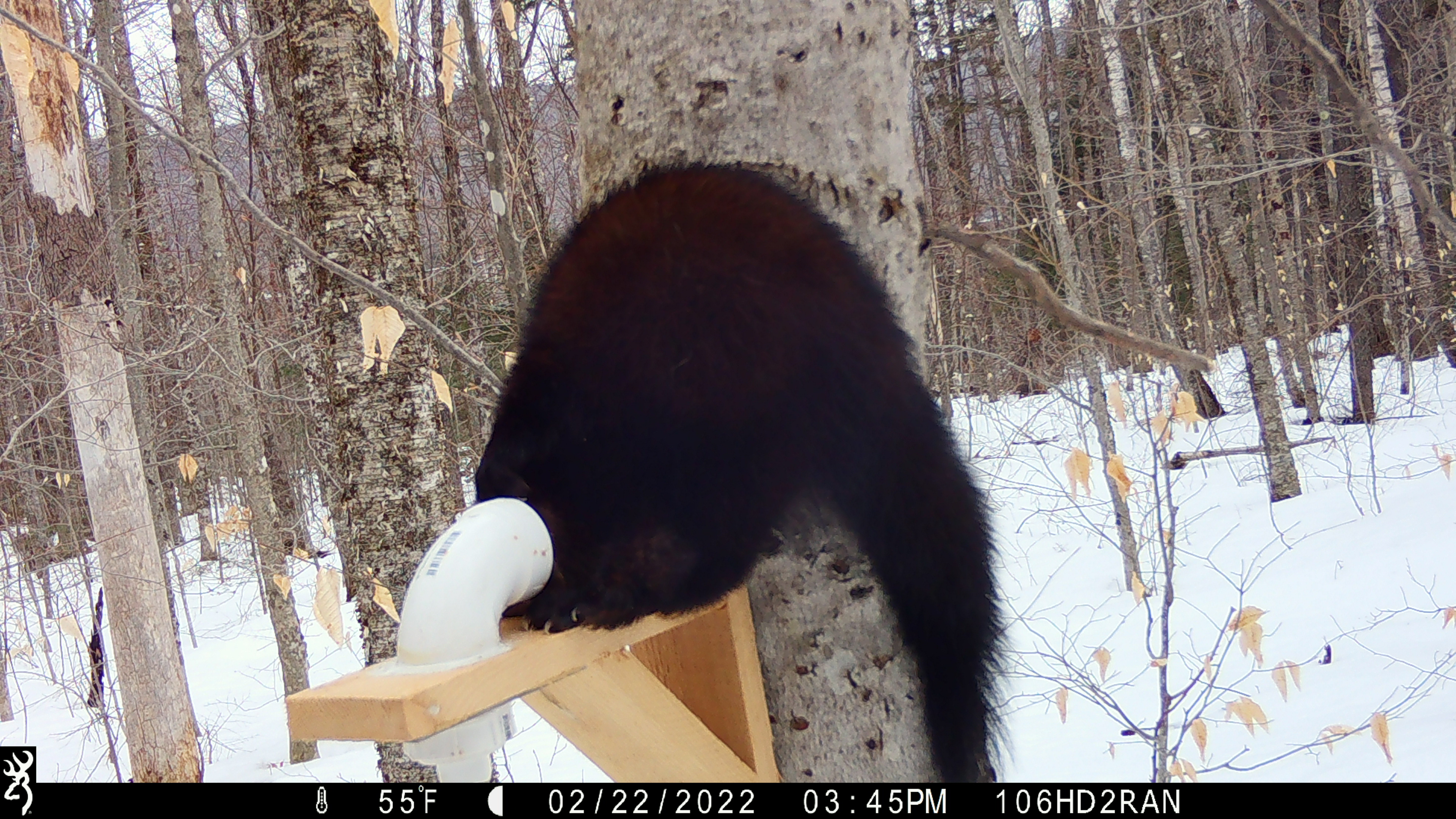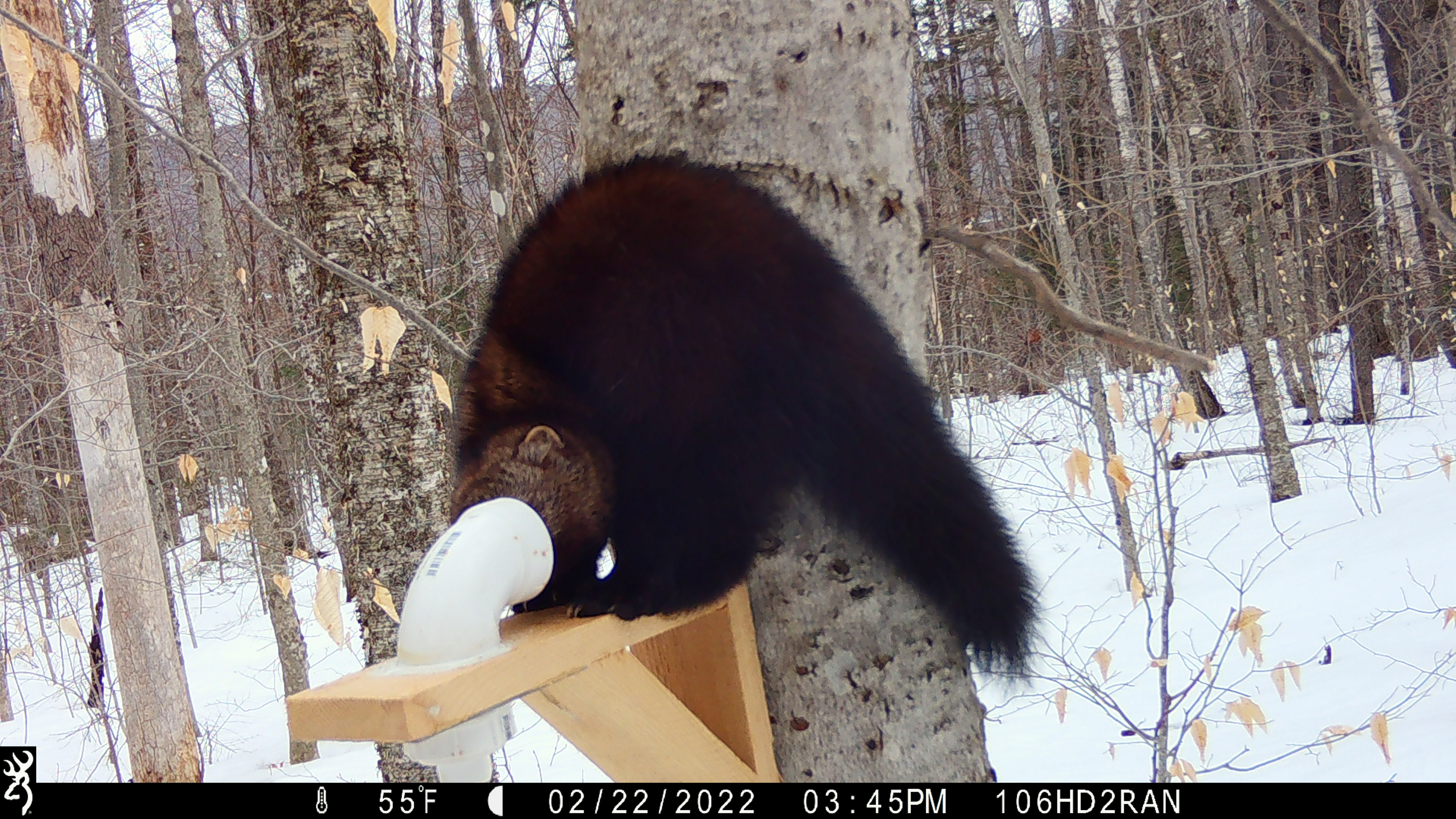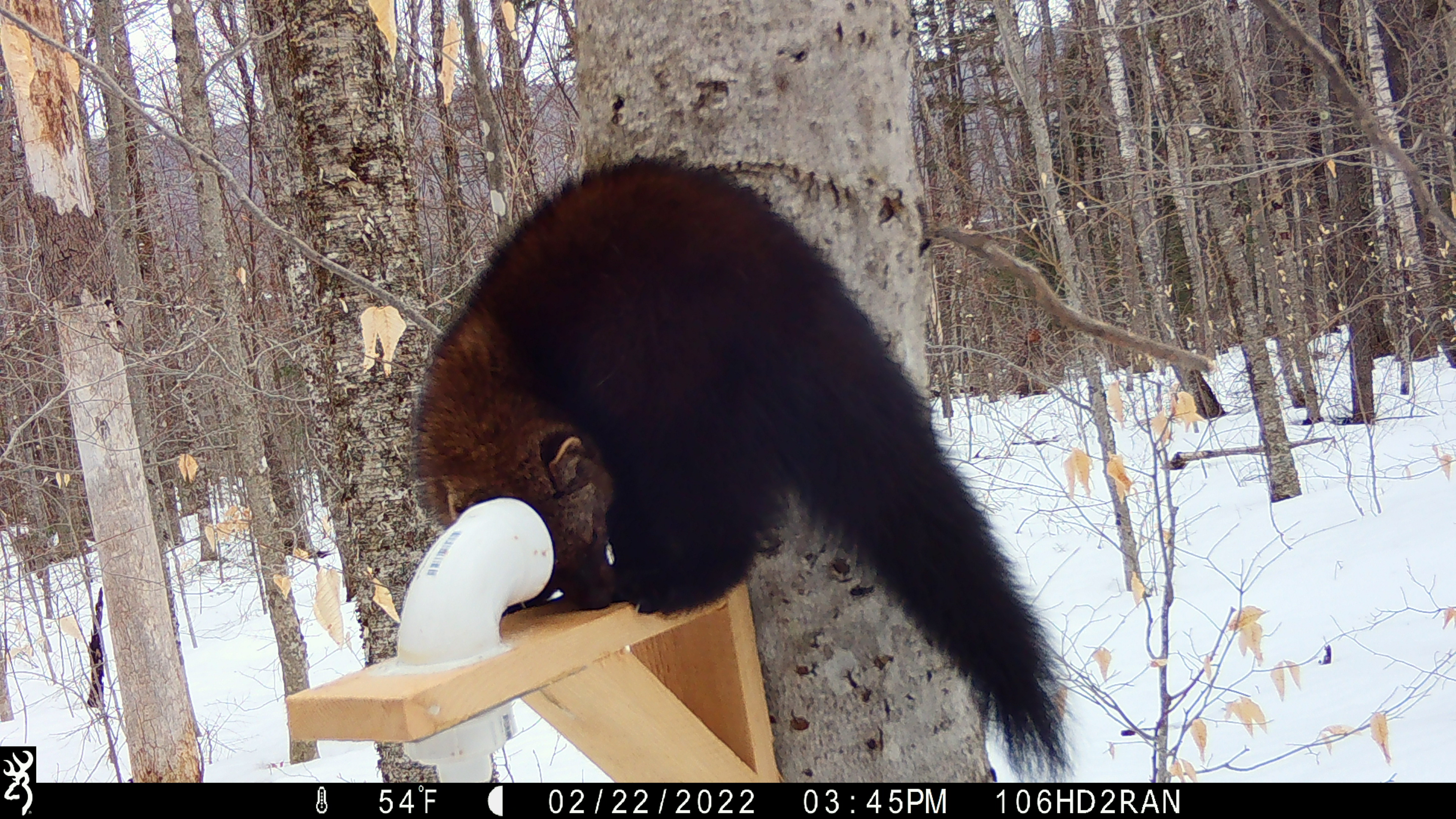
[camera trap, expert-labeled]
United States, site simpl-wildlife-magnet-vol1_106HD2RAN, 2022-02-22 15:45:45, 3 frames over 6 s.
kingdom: Animalia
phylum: Chordata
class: Mammalia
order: Carnivora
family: Mustelidae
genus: Pekania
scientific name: Pekania pennanti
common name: fisher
Fisher (Pekania pennanti).